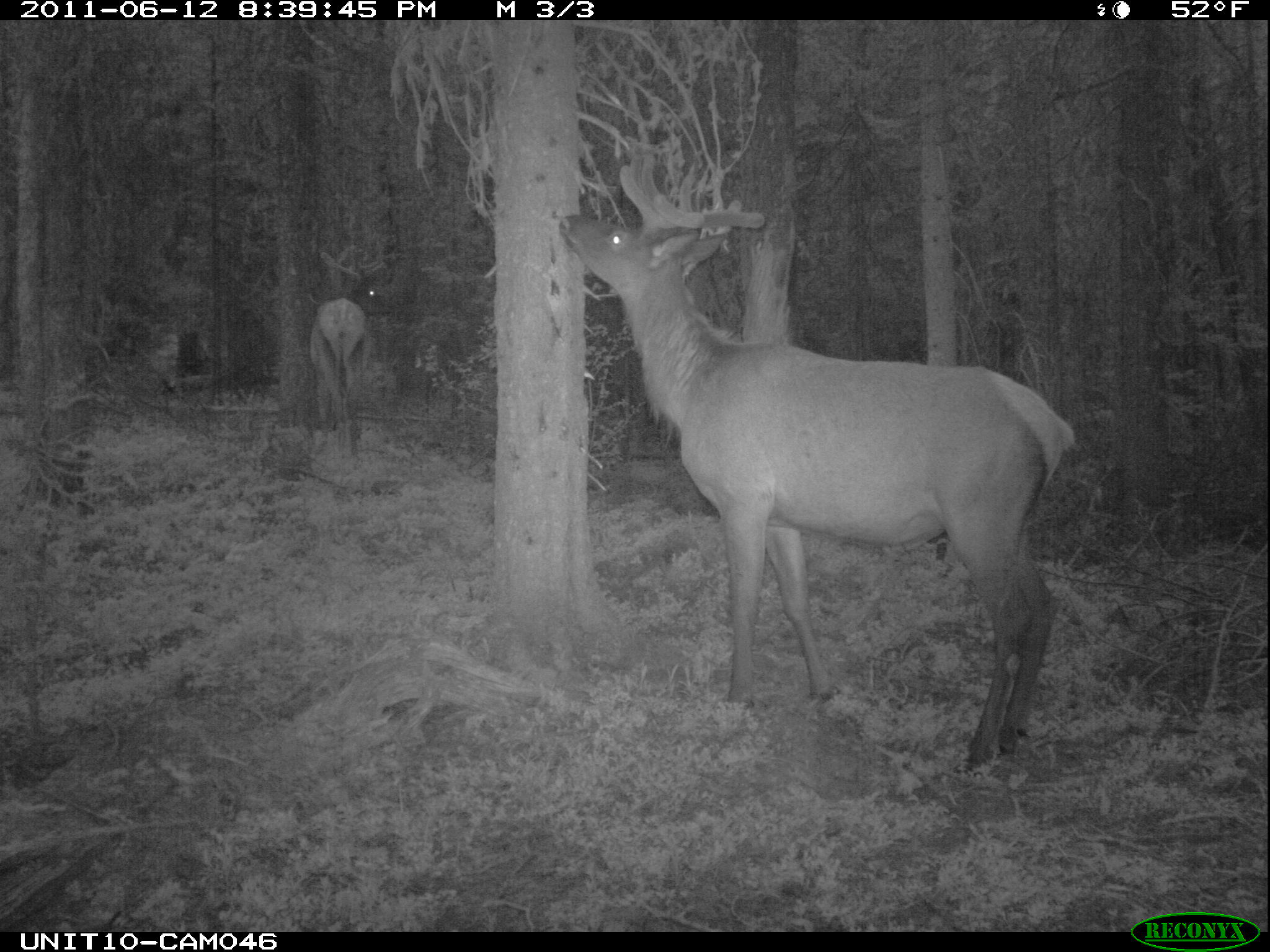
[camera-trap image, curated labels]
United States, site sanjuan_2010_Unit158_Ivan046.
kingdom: Animalia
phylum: Chordata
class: Mammalia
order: Artiodactyla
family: Cervidae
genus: Cervus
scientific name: Cervus elaphus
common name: red deer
Cervus elaphus (red deer).